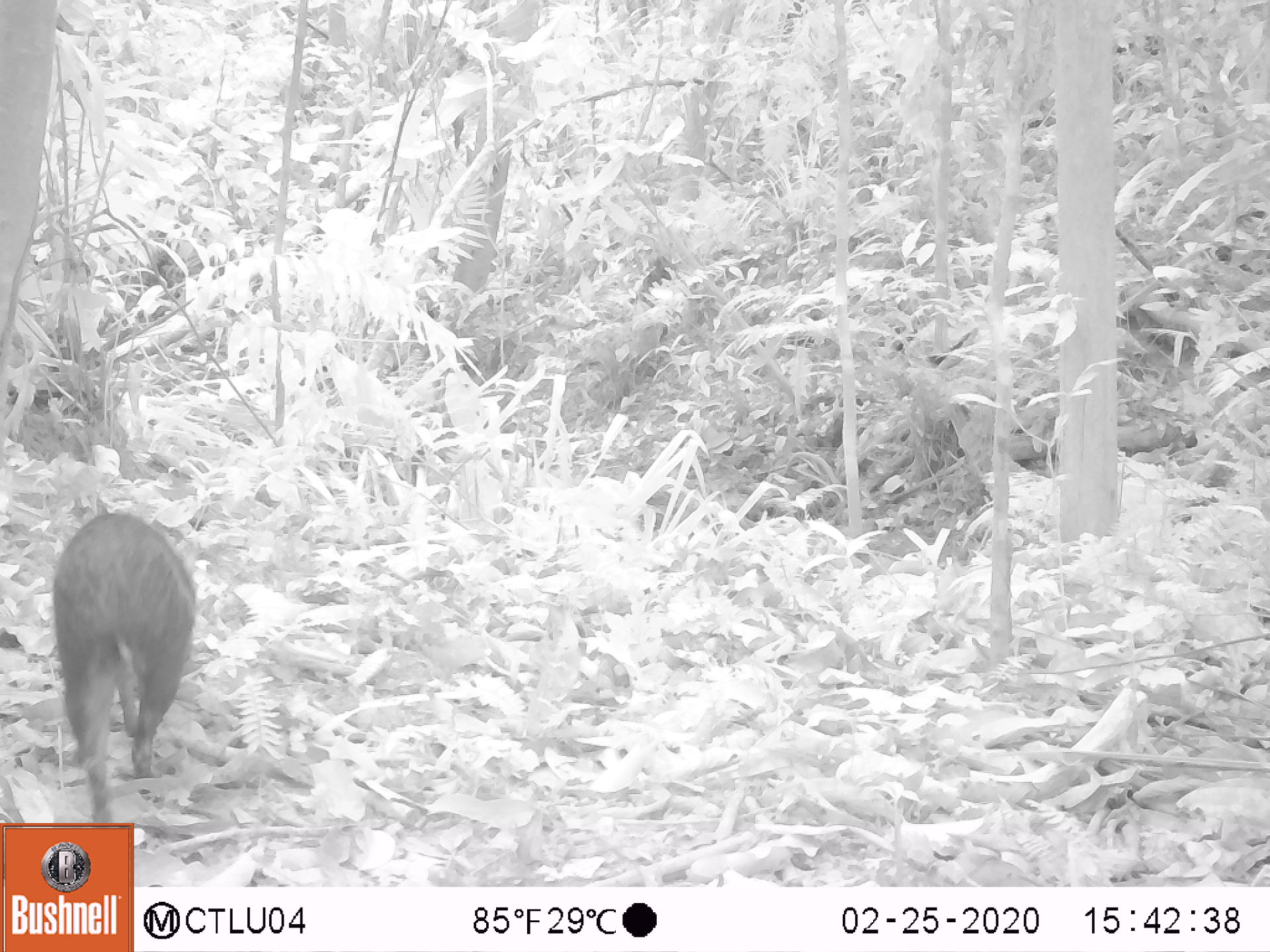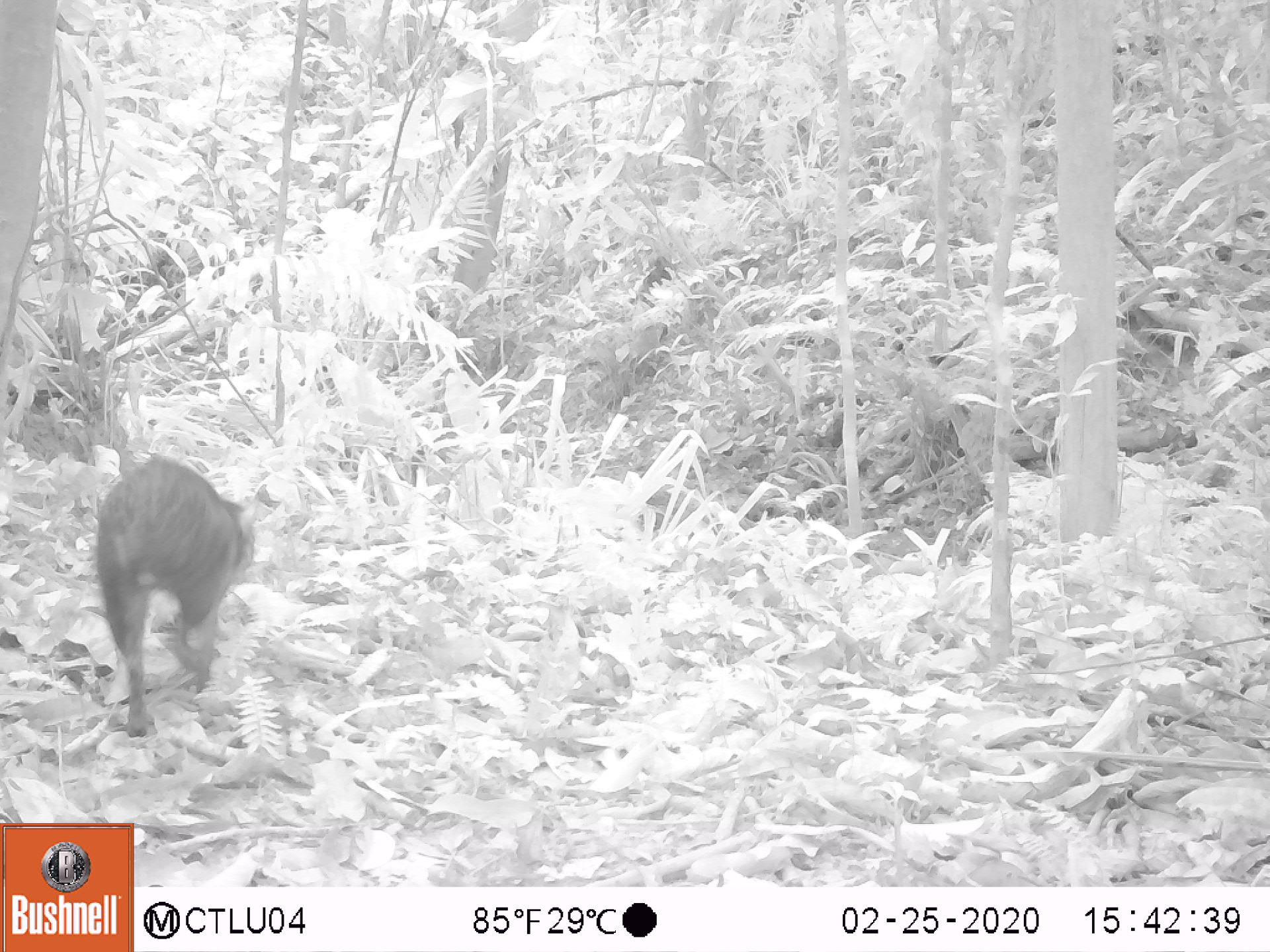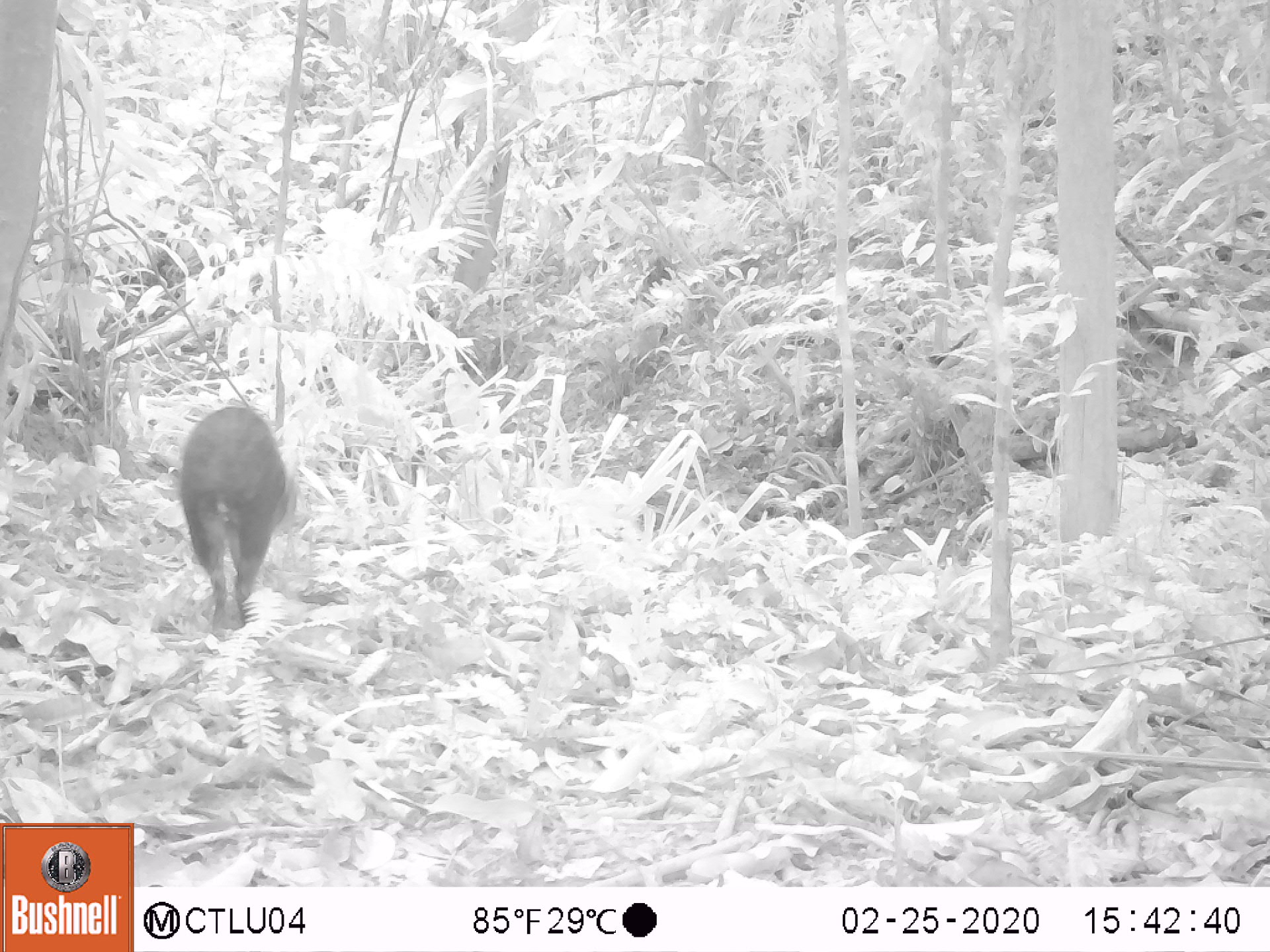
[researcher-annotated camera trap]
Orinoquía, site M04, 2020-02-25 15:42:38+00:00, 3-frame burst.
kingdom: Animalia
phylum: Chordata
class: Mammalia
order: Rodentia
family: Dasyproctidae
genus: Dasyprocta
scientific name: Dasyprocta fuliginosa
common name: black agouti